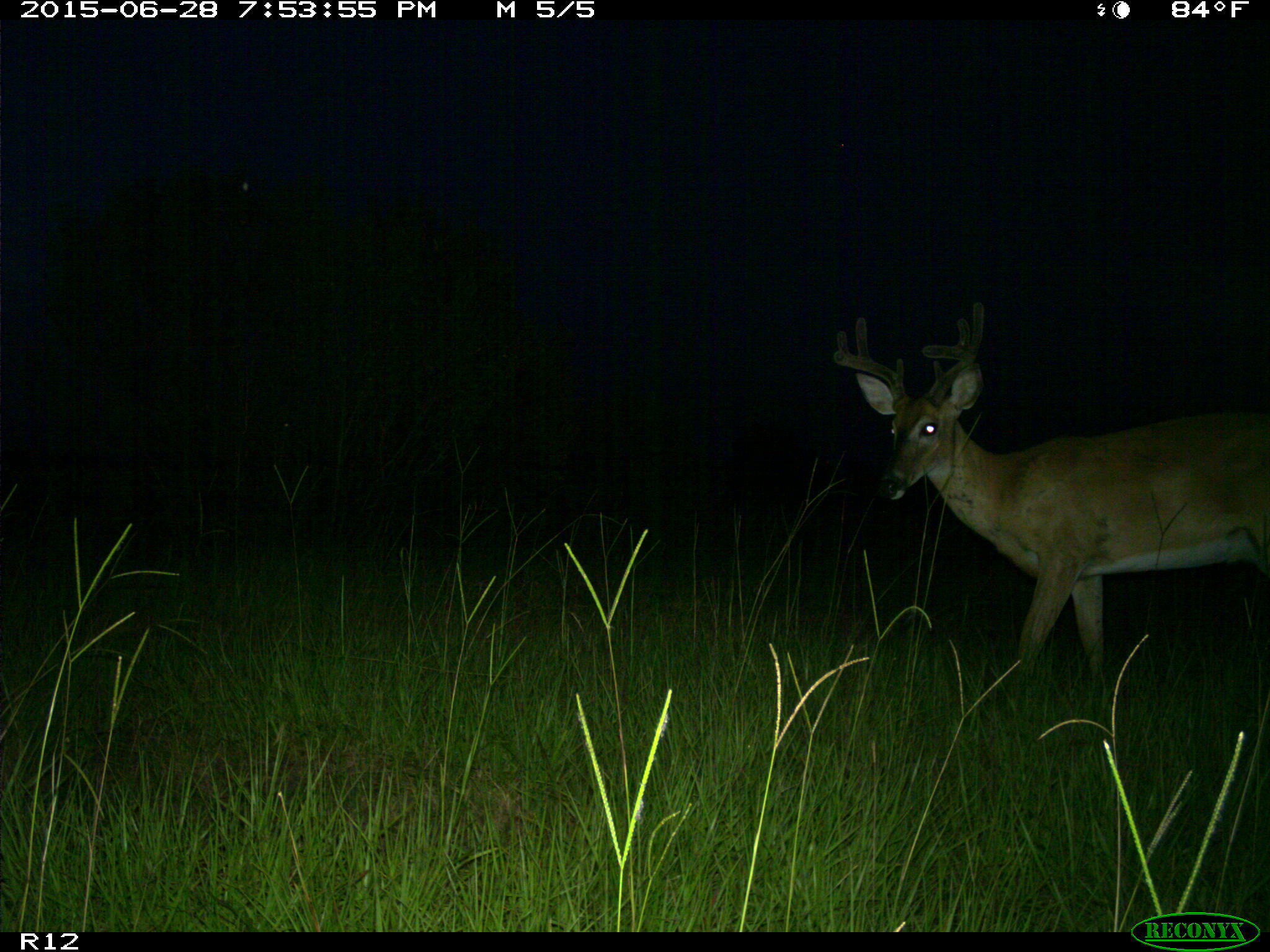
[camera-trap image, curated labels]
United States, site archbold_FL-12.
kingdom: Animalia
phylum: Chordata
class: Mammalia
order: Artiodactyla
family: Cervidae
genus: Odocoileus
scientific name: Odocoileus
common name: deer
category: unidentified deer